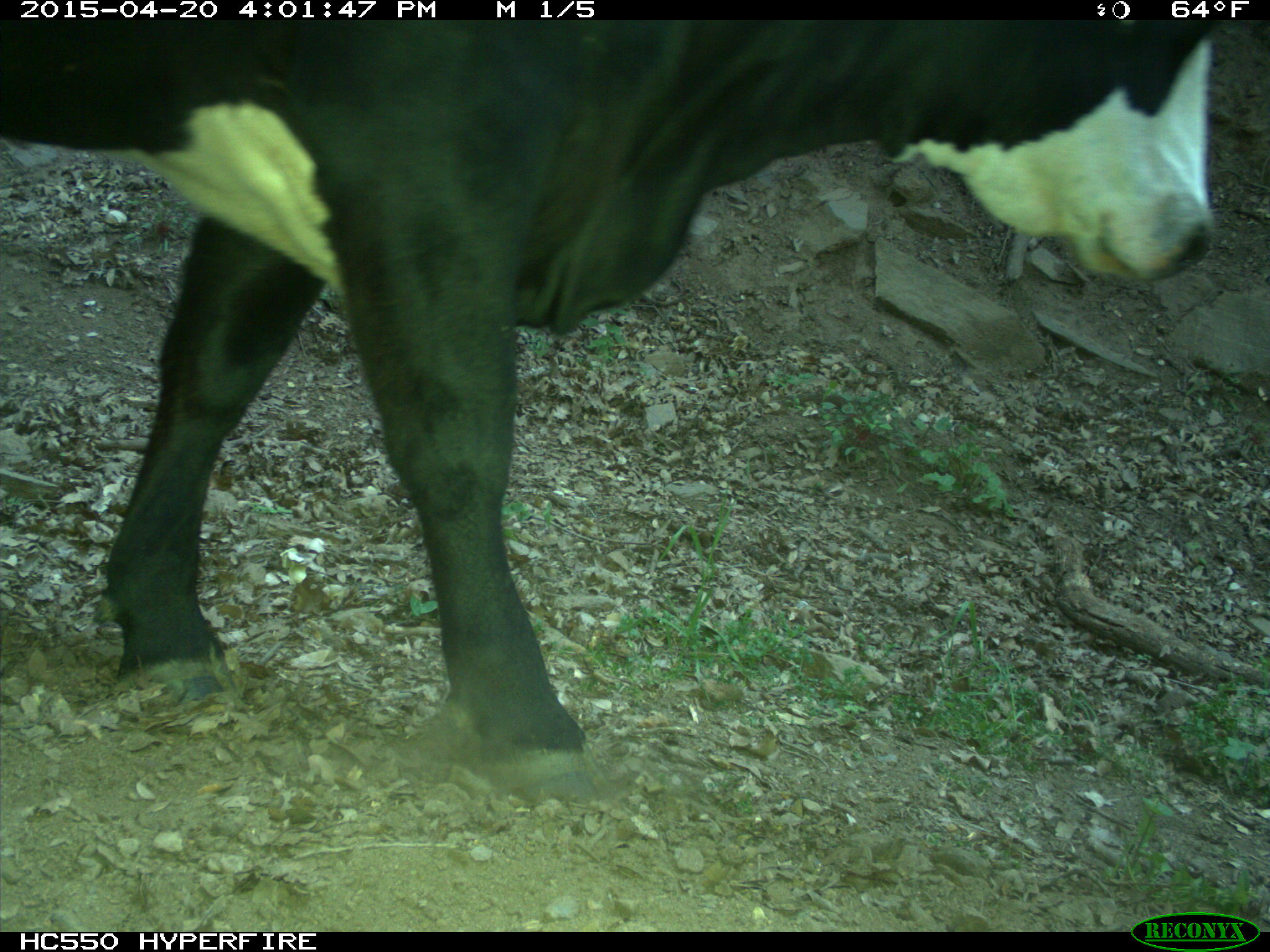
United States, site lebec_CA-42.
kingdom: Animalia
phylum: Chordata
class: Mammalia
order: Artiodactyla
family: Bovidae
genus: Bos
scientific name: Bos taurus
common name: domestic cow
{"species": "Bos taurus (domestic cow)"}